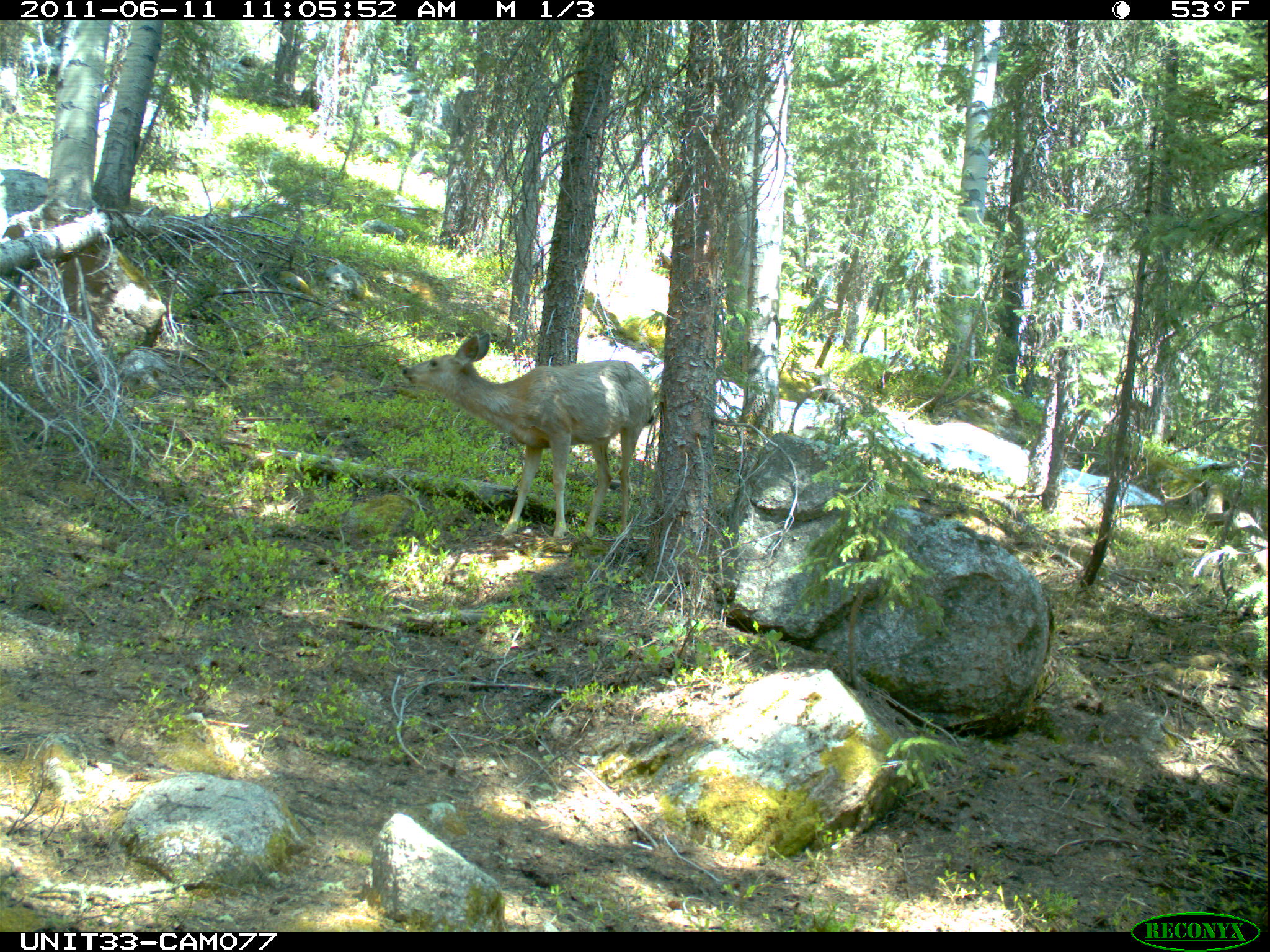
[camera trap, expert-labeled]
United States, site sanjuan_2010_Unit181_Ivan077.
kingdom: Animalia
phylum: Chordata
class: Mammalia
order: Artiodactyla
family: Cervidae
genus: Odocoileus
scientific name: Odocoileus hemionus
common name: mule deer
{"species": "Odocoileus hemionus (mule deer)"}